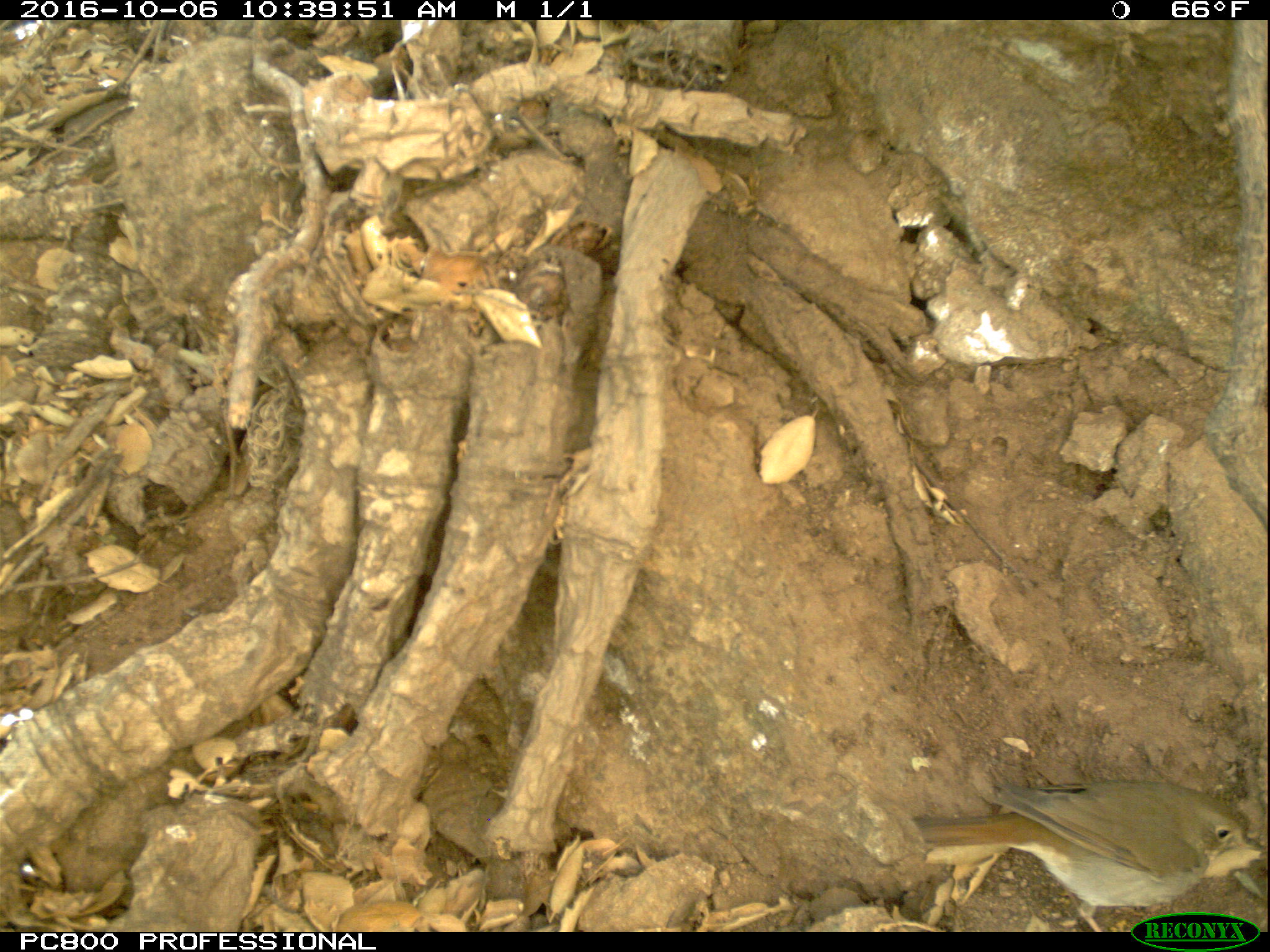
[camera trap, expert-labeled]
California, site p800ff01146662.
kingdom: Animalia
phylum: Chordata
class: Aves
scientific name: Aves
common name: bird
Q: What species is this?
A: Bird (Aves).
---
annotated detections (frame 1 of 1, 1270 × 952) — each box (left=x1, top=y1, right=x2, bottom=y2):
bird: (left=907, top=779, right=1269, bottom=931)